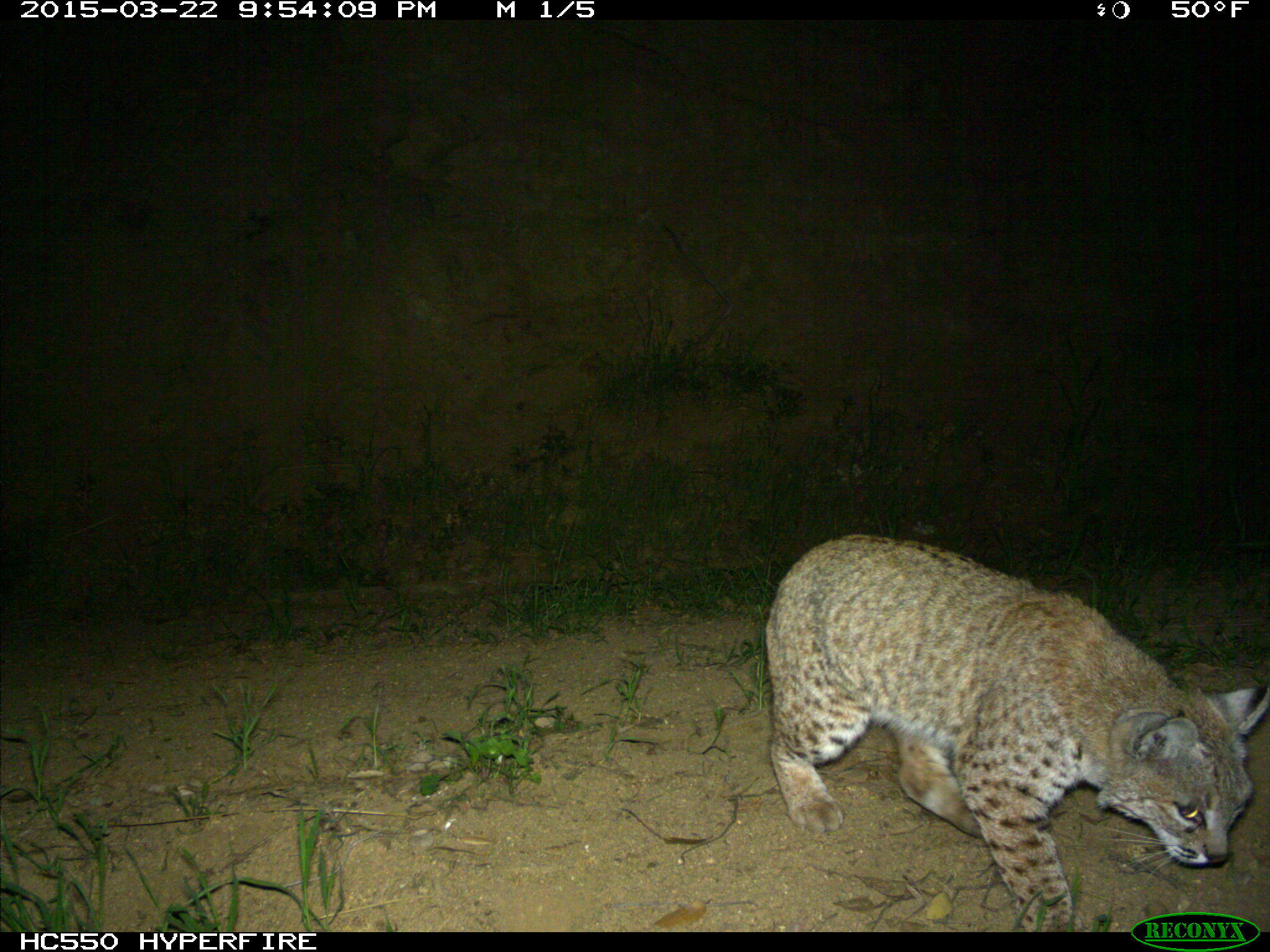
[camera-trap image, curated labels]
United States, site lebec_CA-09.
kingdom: Animalia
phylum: Chordata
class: Mammalia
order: Carnivora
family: Felidae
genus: Lynx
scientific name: Lynx rufus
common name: bobcat